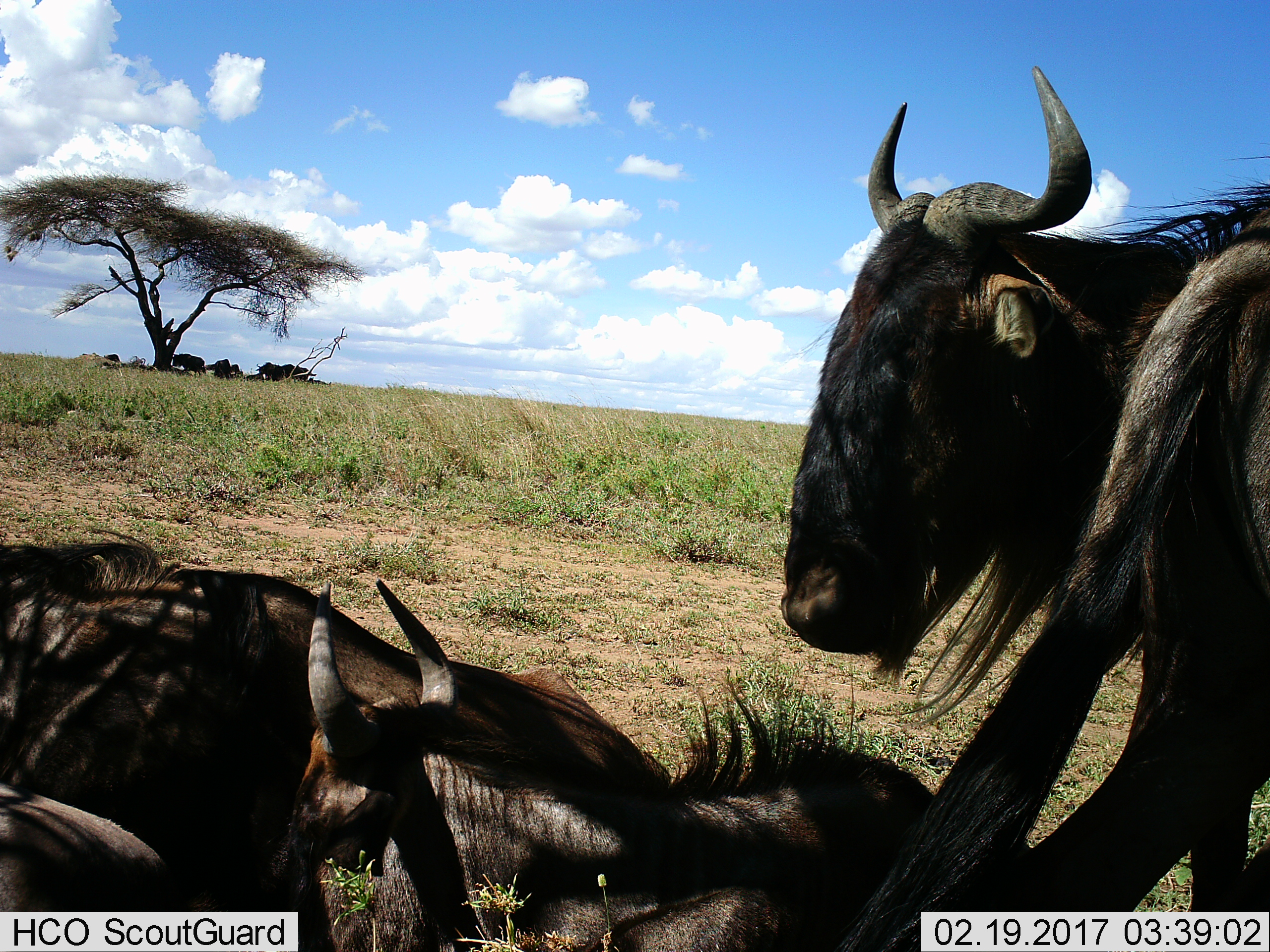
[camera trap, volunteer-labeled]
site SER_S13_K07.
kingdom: Animalia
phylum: Chordata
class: Mammalia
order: Artiodactyla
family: Bovidae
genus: Connochaetes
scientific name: Connochaetes taurinus taurinus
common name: blue wildebeest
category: wildebeestblue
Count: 4.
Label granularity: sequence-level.